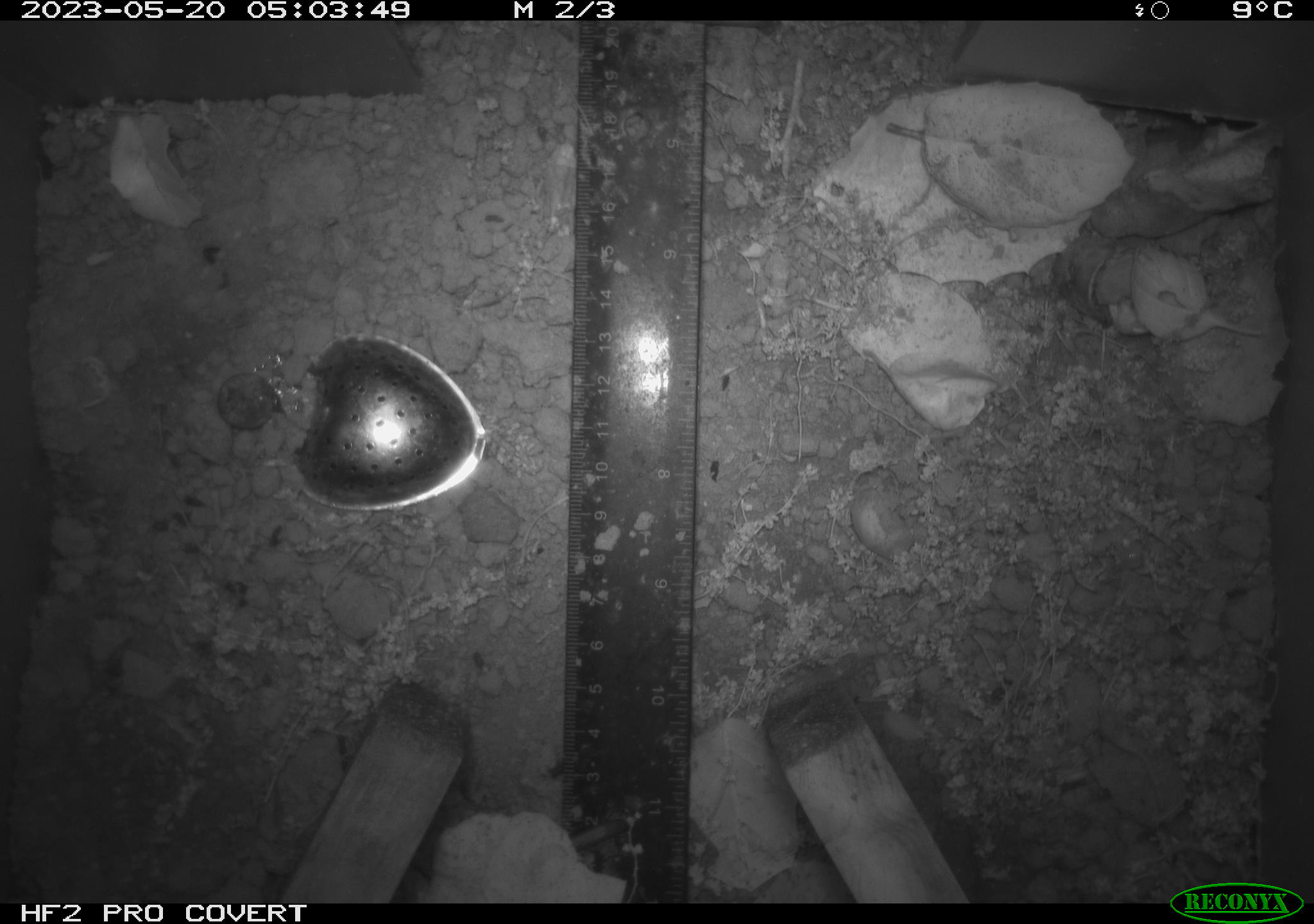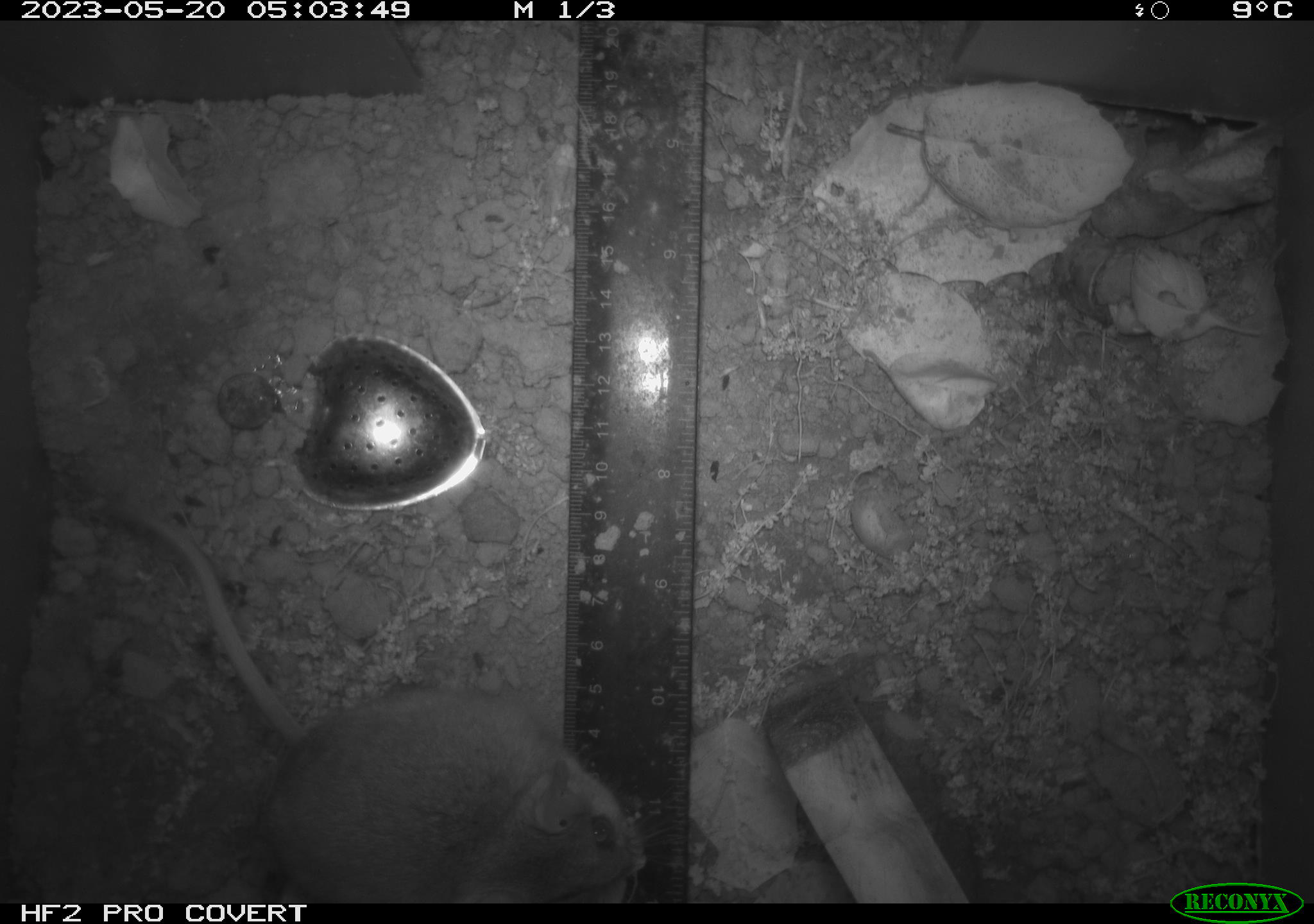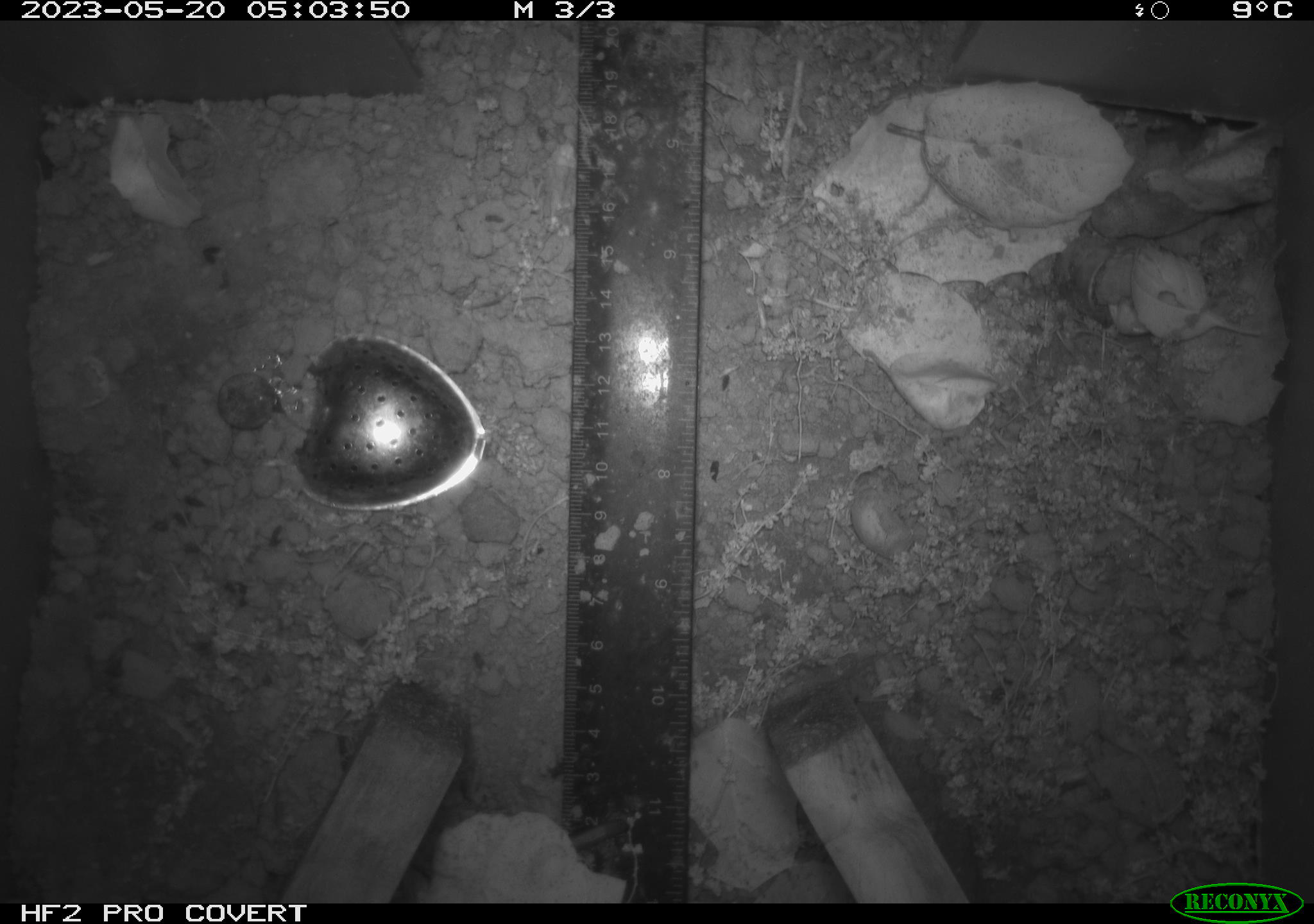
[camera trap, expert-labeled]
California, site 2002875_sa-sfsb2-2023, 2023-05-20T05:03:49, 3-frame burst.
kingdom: Animalia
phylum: Chordata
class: Mammalia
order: Rodentia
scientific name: Rodentia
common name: mouse species